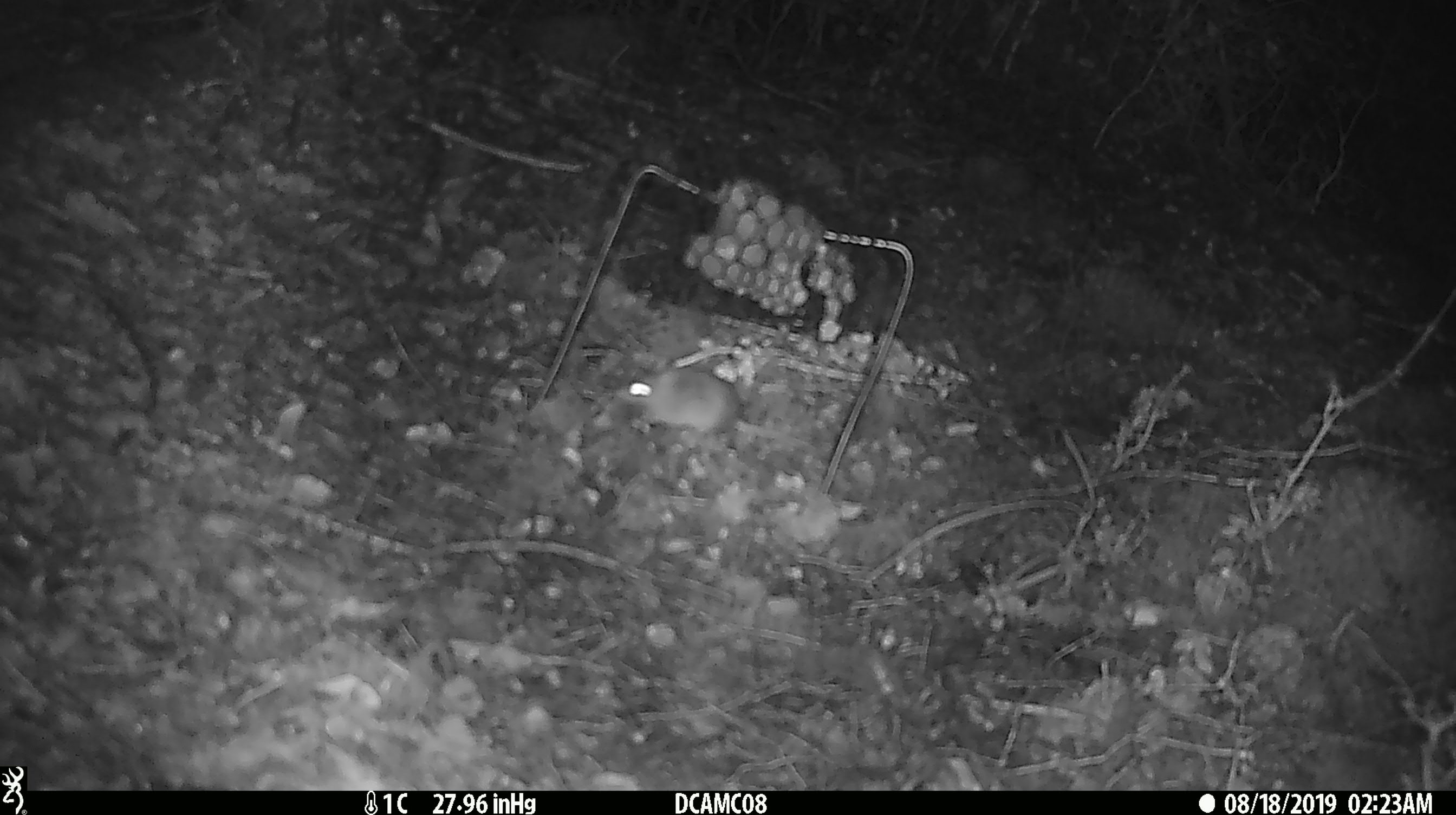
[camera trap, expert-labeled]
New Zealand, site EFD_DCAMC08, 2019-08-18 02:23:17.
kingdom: Animalia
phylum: Chordata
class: Mammalia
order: Rodentia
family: Muridae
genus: Mus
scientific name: Mus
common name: mouse